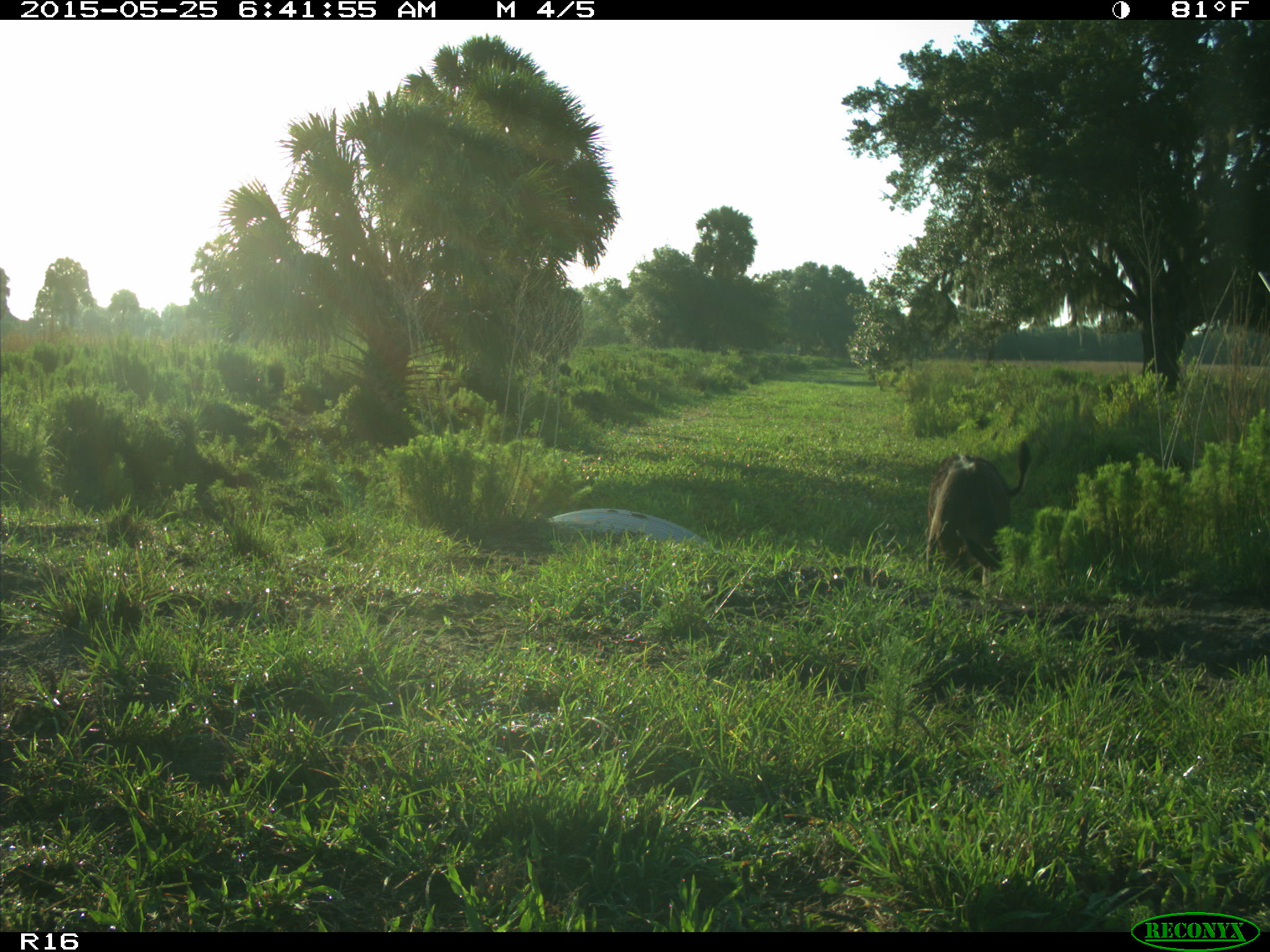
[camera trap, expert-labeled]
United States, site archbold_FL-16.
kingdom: Animalia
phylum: Chordata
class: Mammalia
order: Artiodactyla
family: Bovidae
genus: Bos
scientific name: Bos taurus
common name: domestic cow